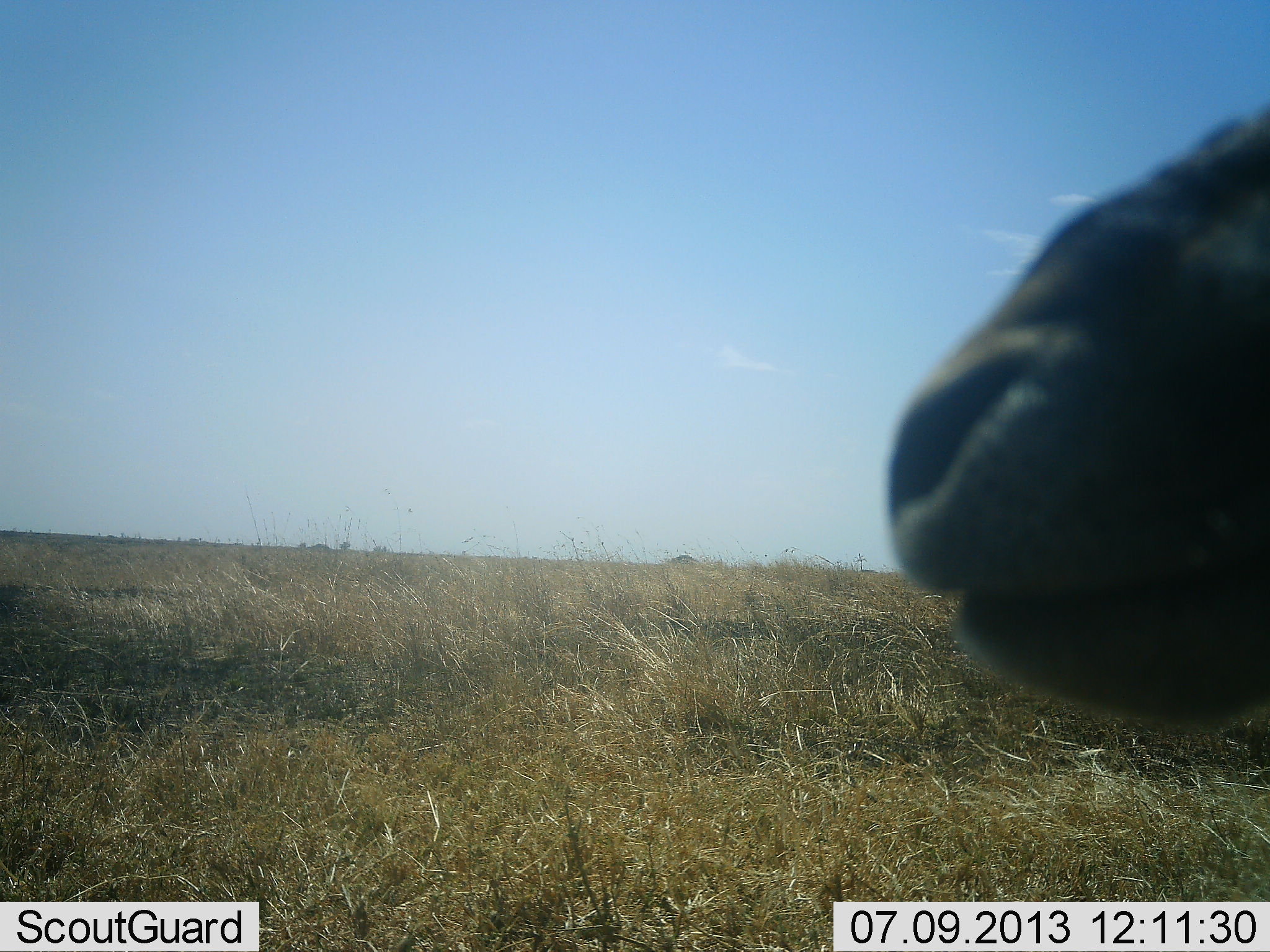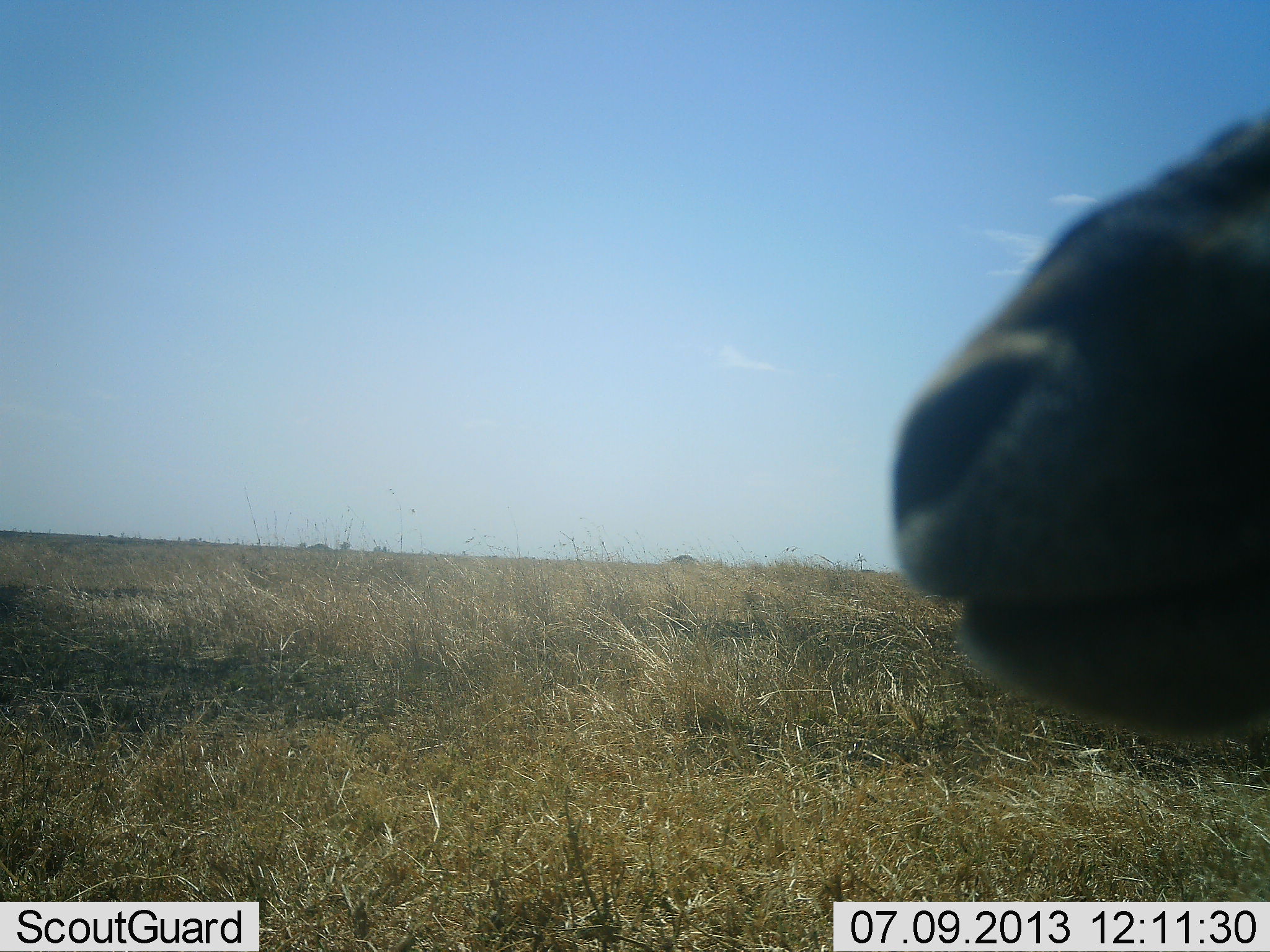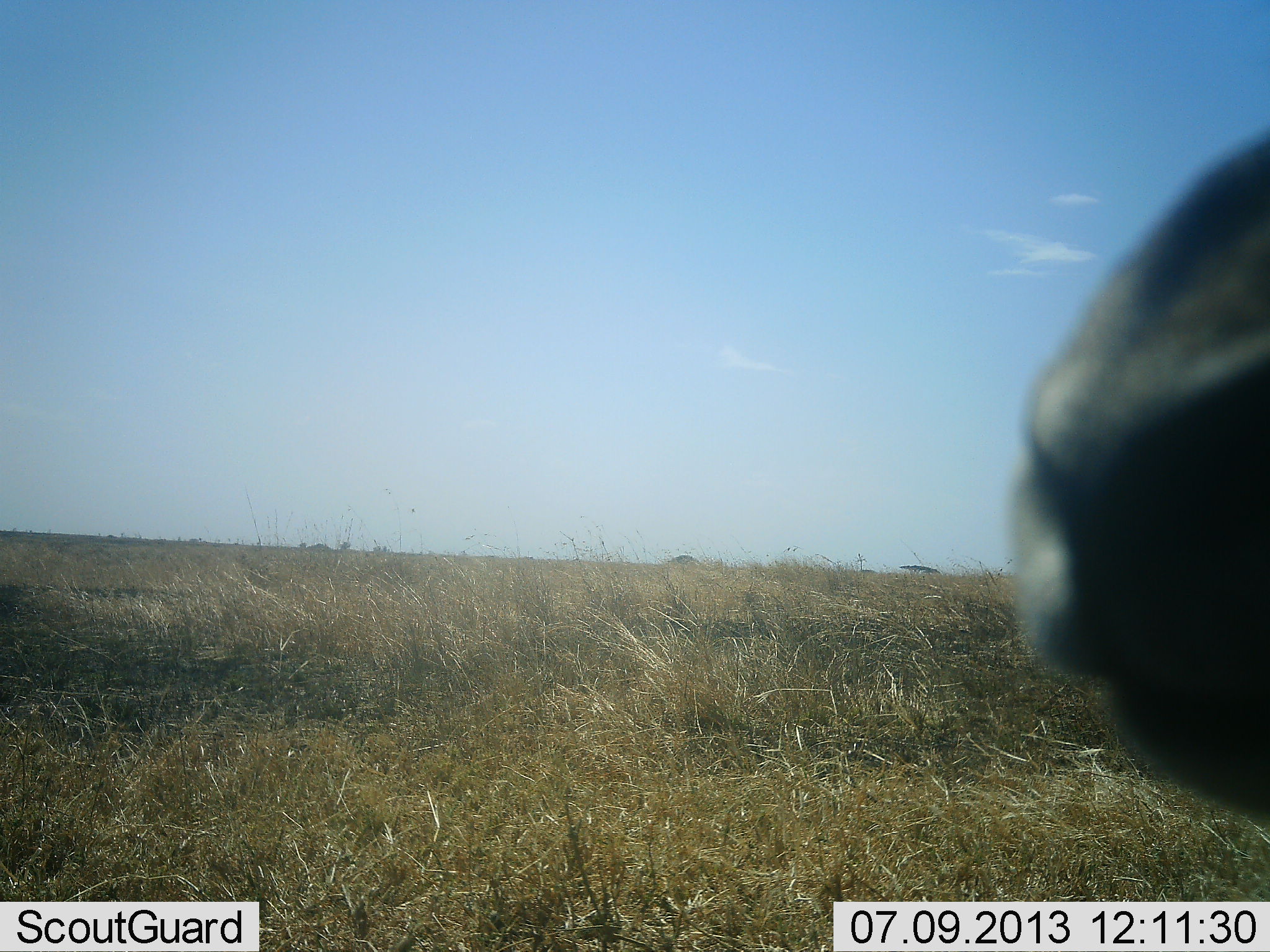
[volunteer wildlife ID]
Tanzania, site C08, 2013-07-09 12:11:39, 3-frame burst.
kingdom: Animalia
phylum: Chordata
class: Mammalia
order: Artiodactyla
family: Bovidae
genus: Eudorcas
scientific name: Eudorcas thomsonii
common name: thomson's gazelle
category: gazellethomsons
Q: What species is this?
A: Gazellethomsons (thomson's gazelle) (Eudorcas thomsonii).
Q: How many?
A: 1.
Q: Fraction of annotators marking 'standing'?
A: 100%.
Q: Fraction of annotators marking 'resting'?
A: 0%.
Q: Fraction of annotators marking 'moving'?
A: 0%.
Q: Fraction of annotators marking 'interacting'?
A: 0%.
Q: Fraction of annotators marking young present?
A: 0%.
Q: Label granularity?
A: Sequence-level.